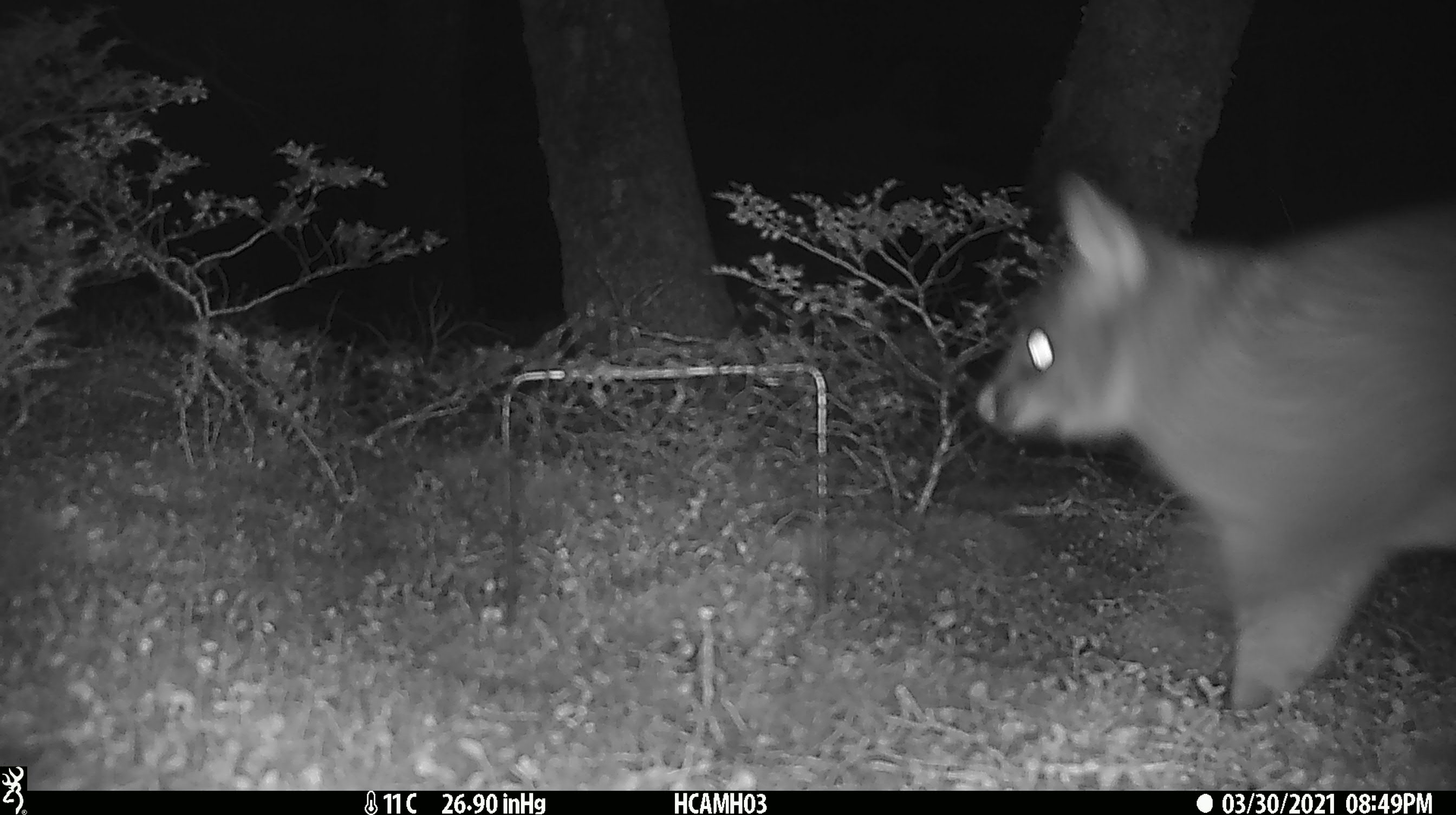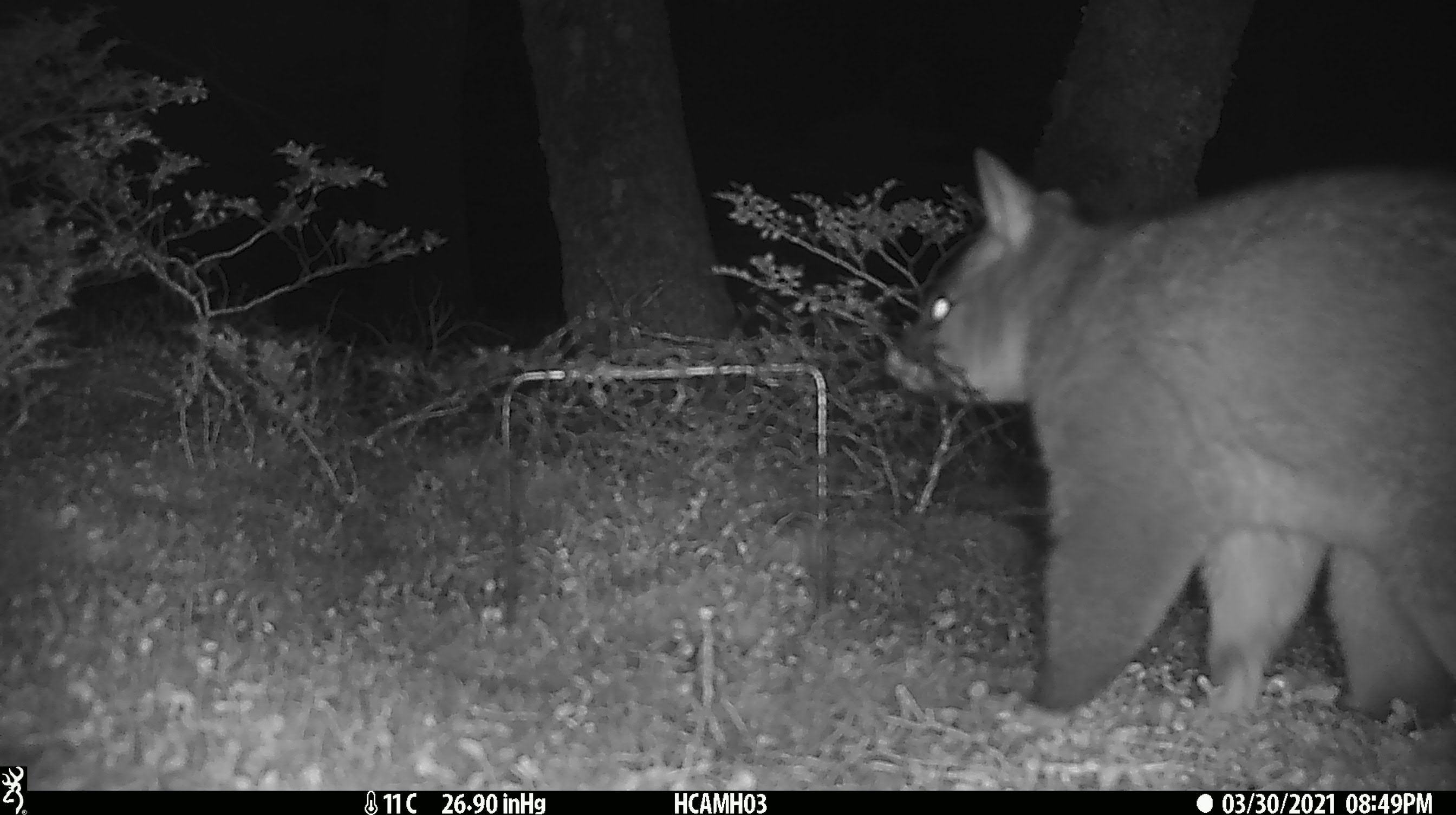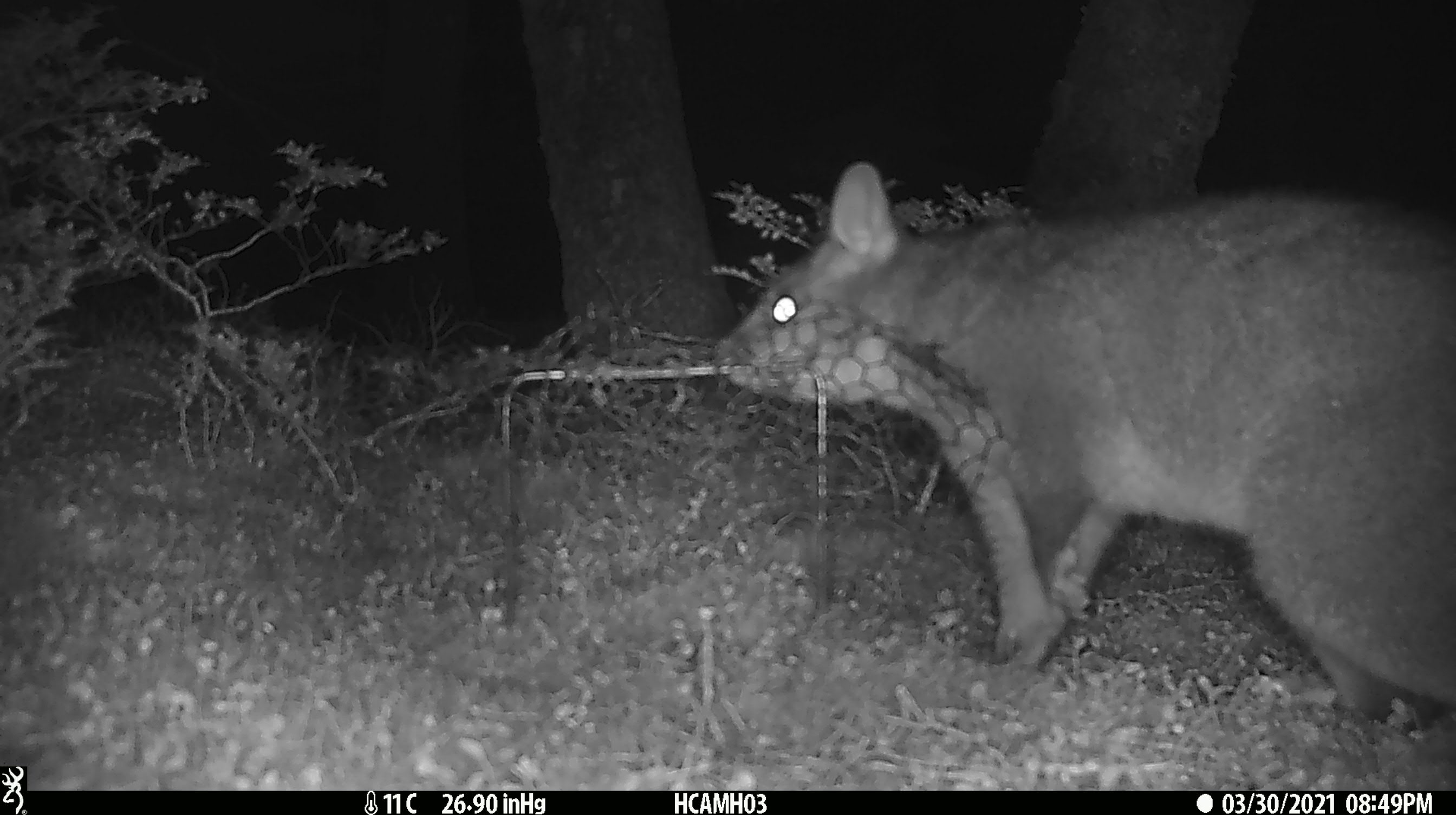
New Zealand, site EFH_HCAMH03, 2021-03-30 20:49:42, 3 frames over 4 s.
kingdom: Animalia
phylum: Chordata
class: Mammalia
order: Diprotodontia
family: Phalangeridae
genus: Trichosurus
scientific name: Trichosurus vulpecula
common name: common brushtail possum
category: possum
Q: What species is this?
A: Possum (common brushtail possum) (Trichosurus vulpecula).